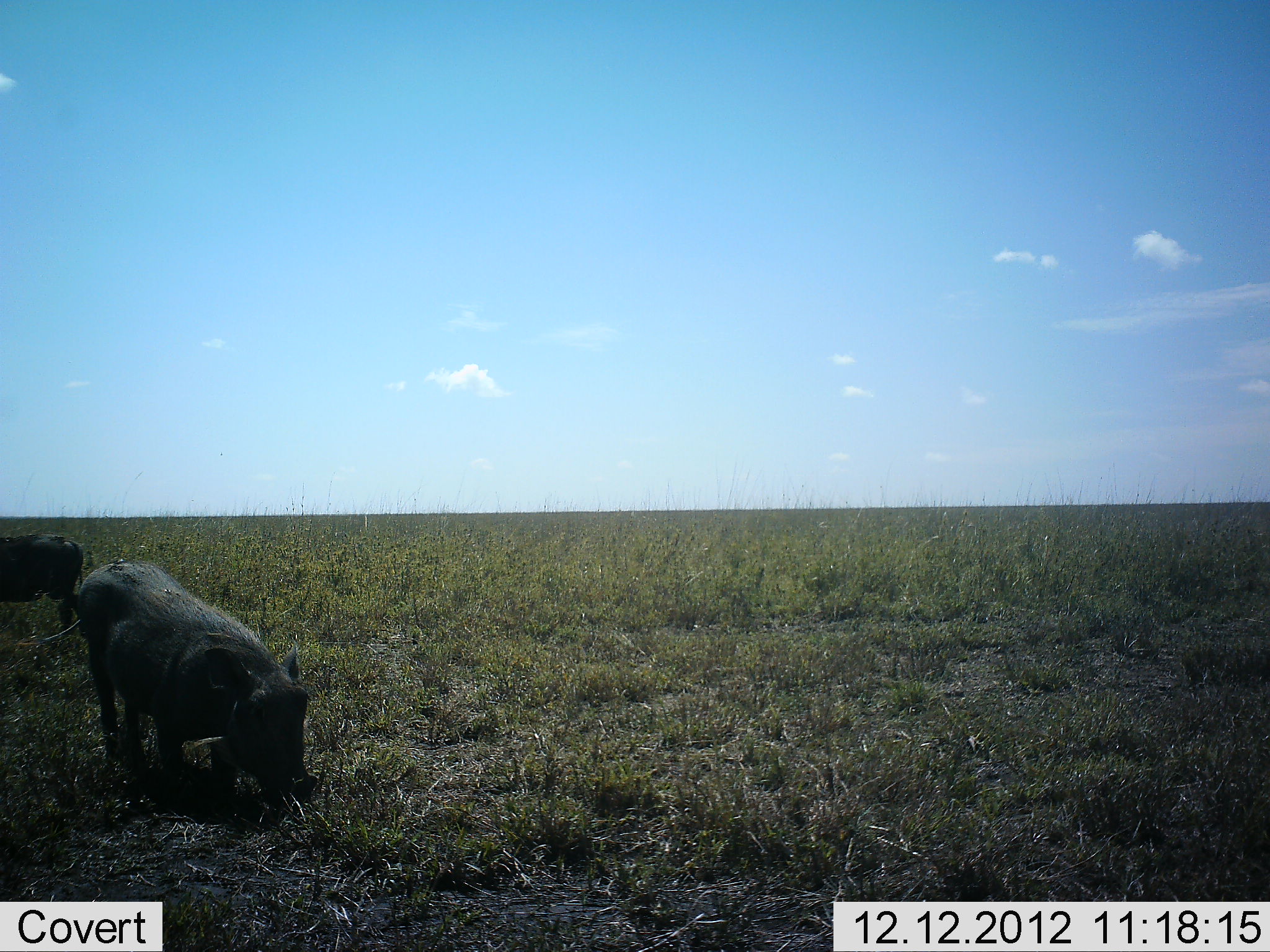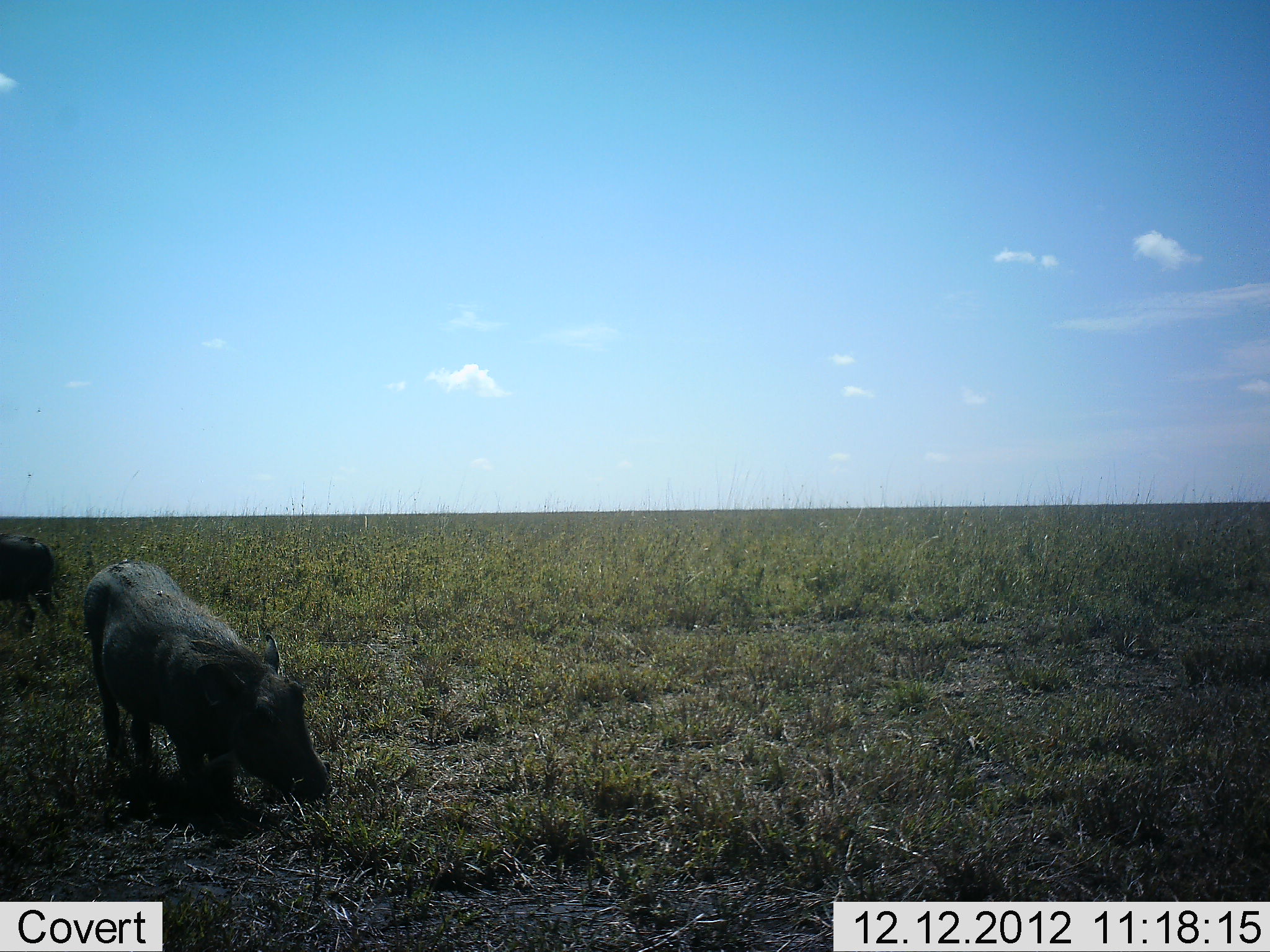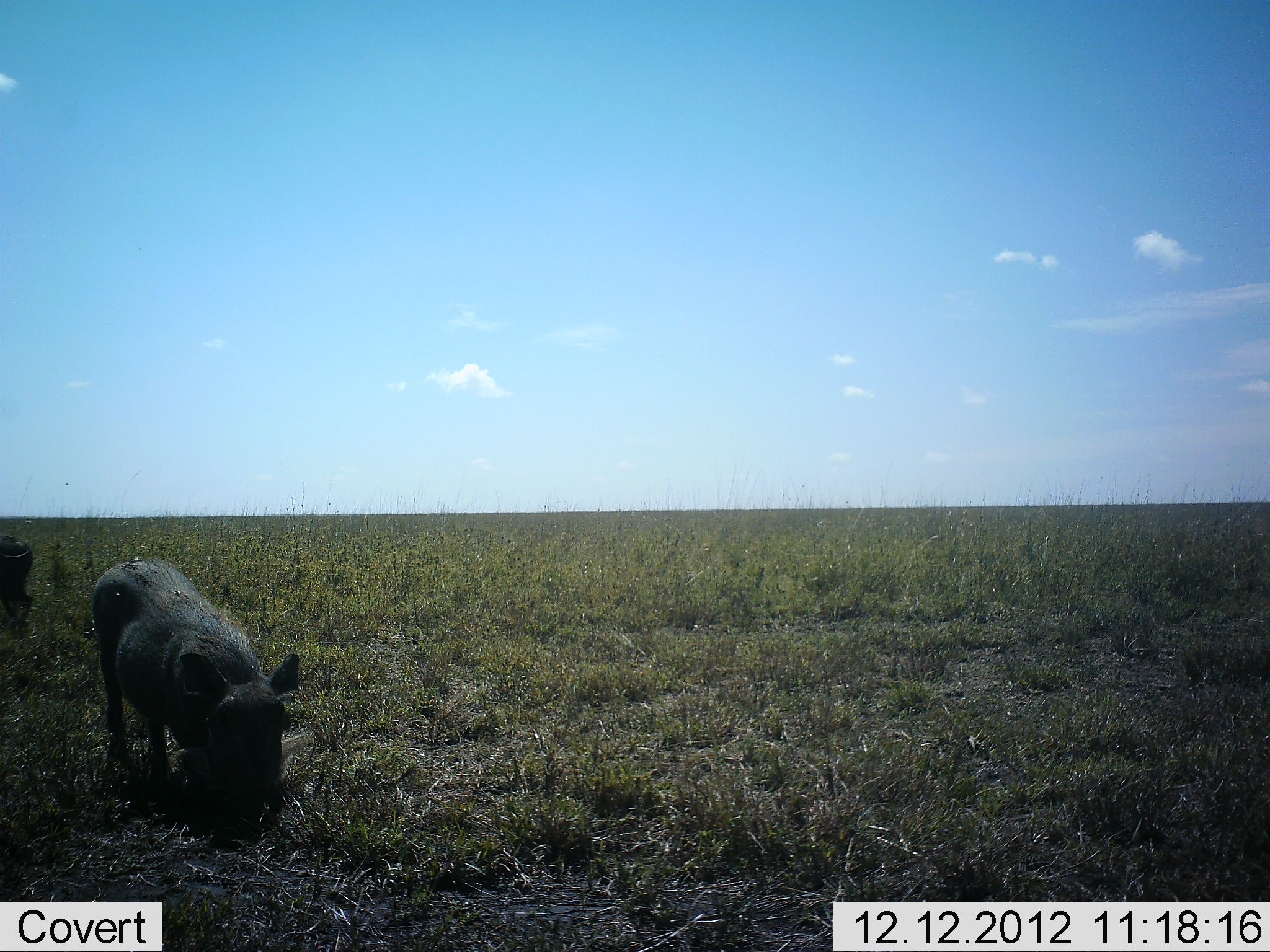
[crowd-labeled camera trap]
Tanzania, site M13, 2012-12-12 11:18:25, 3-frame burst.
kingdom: Animalia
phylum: Chordata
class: Mammalia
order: Artiodactyla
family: Suidae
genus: Phacochoerus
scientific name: Phacochoerus africanus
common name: warthog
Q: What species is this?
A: Warthog (Phacochoerus africanus).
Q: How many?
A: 2.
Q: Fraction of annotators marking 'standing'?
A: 35%.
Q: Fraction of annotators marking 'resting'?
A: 0%.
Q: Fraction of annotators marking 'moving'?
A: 57%.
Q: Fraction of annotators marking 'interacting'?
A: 0%.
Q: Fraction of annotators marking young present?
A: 4%.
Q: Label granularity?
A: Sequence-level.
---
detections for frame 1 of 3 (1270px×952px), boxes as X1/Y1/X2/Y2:
animal: 75/561/321/809; 0/535/85/633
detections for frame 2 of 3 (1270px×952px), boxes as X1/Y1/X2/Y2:
animal: 82/559/336/835; 0/530/61/637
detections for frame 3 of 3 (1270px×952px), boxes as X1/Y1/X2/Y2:
animal: 92/558/301/836; 0/532/36/629